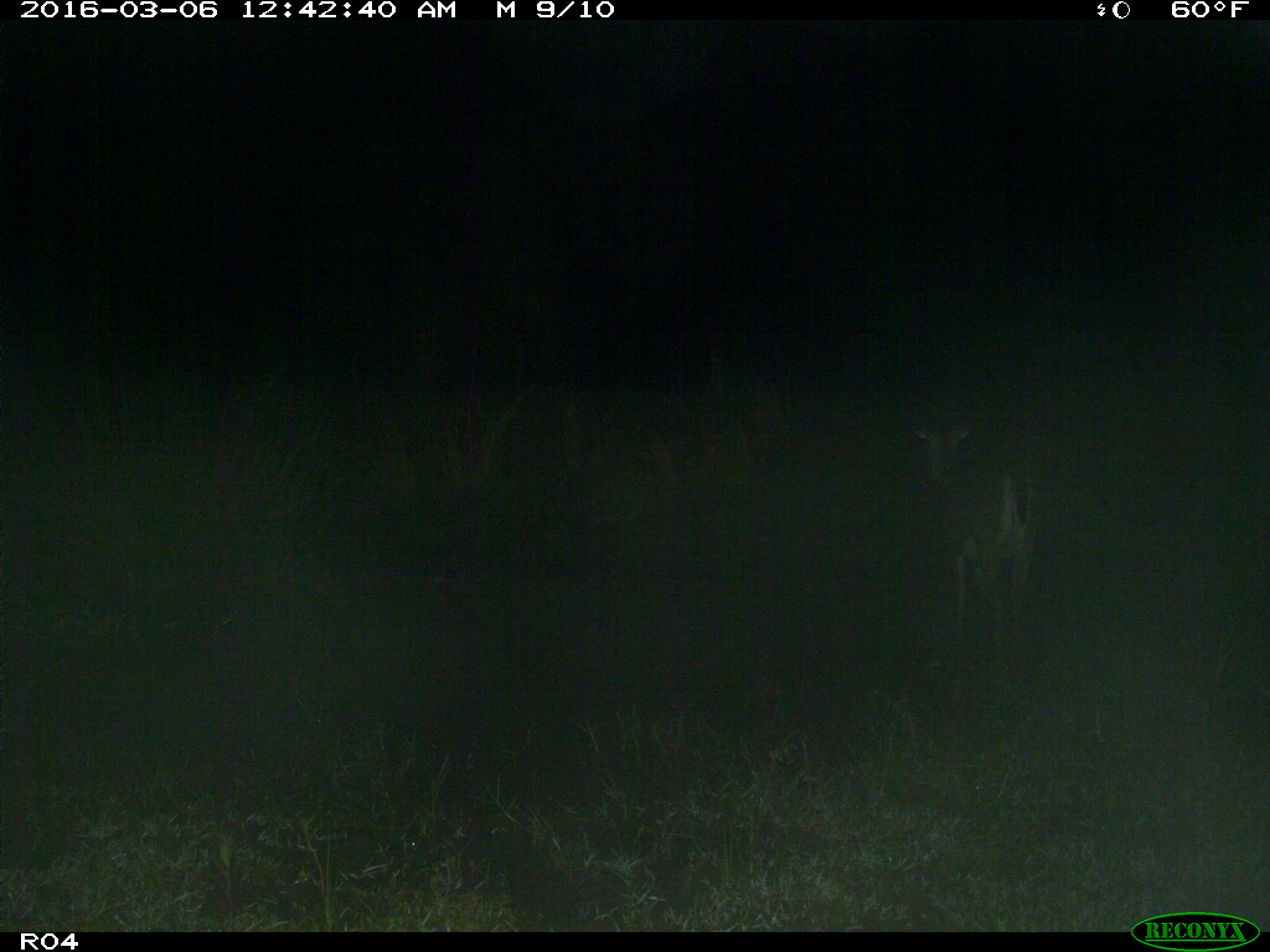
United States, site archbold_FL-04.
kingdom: Animalia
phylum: Chordata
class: Mammalia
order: Artiodactyla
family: Cervidae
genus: Odocoileus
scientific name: Odocoileus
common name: deer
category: unidentified deer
Unidentified deer (deer) (Odocoileus).